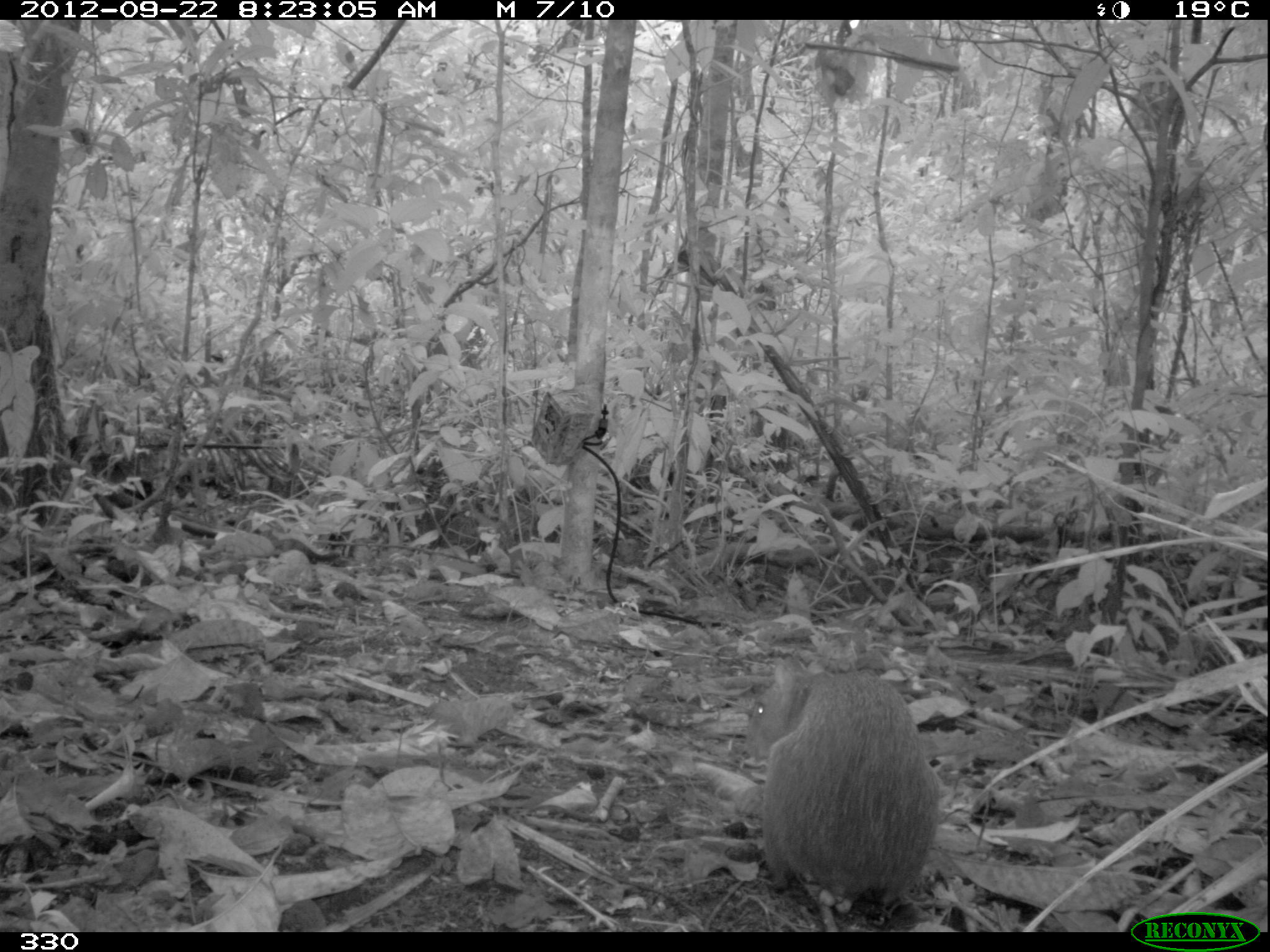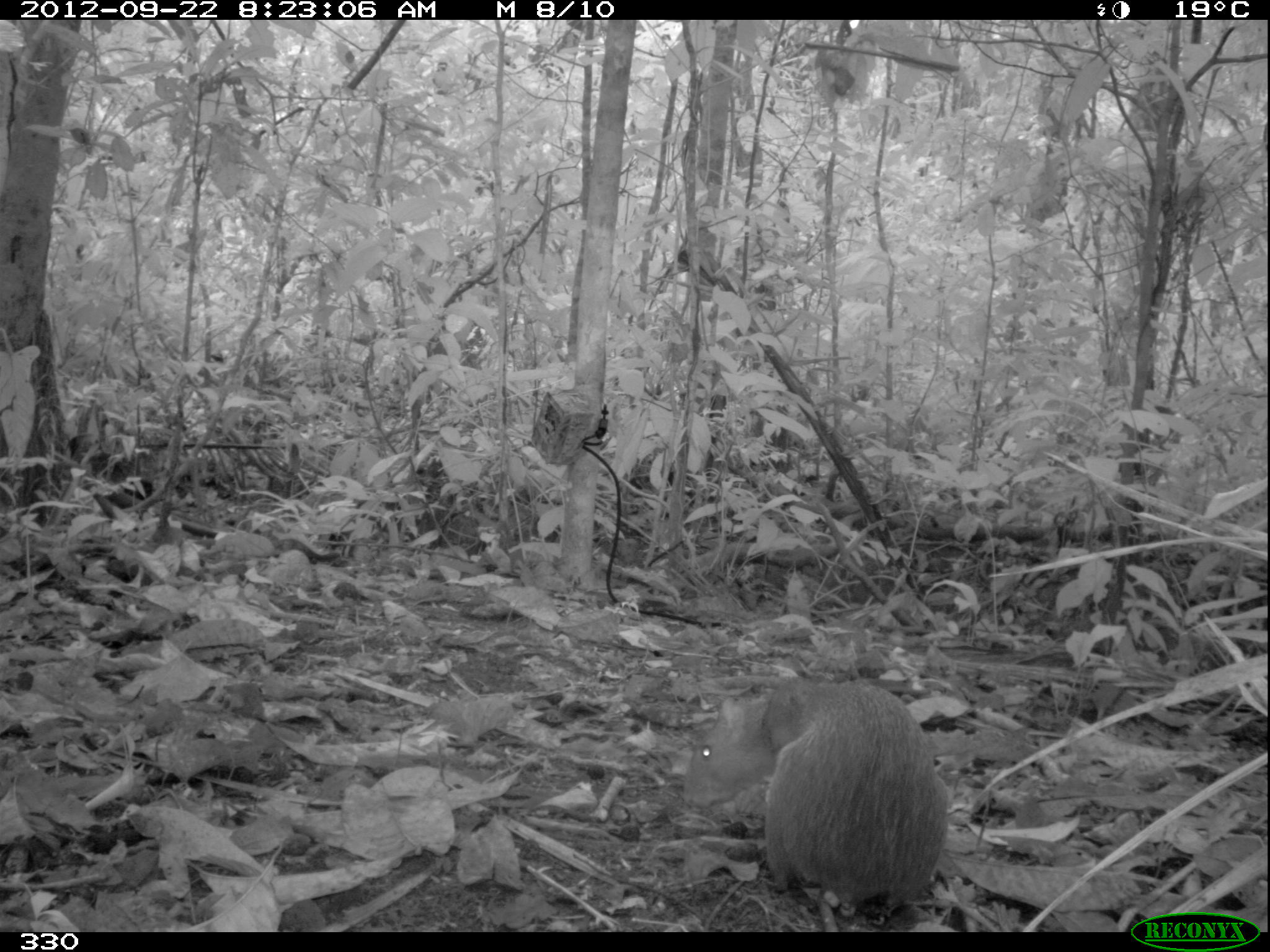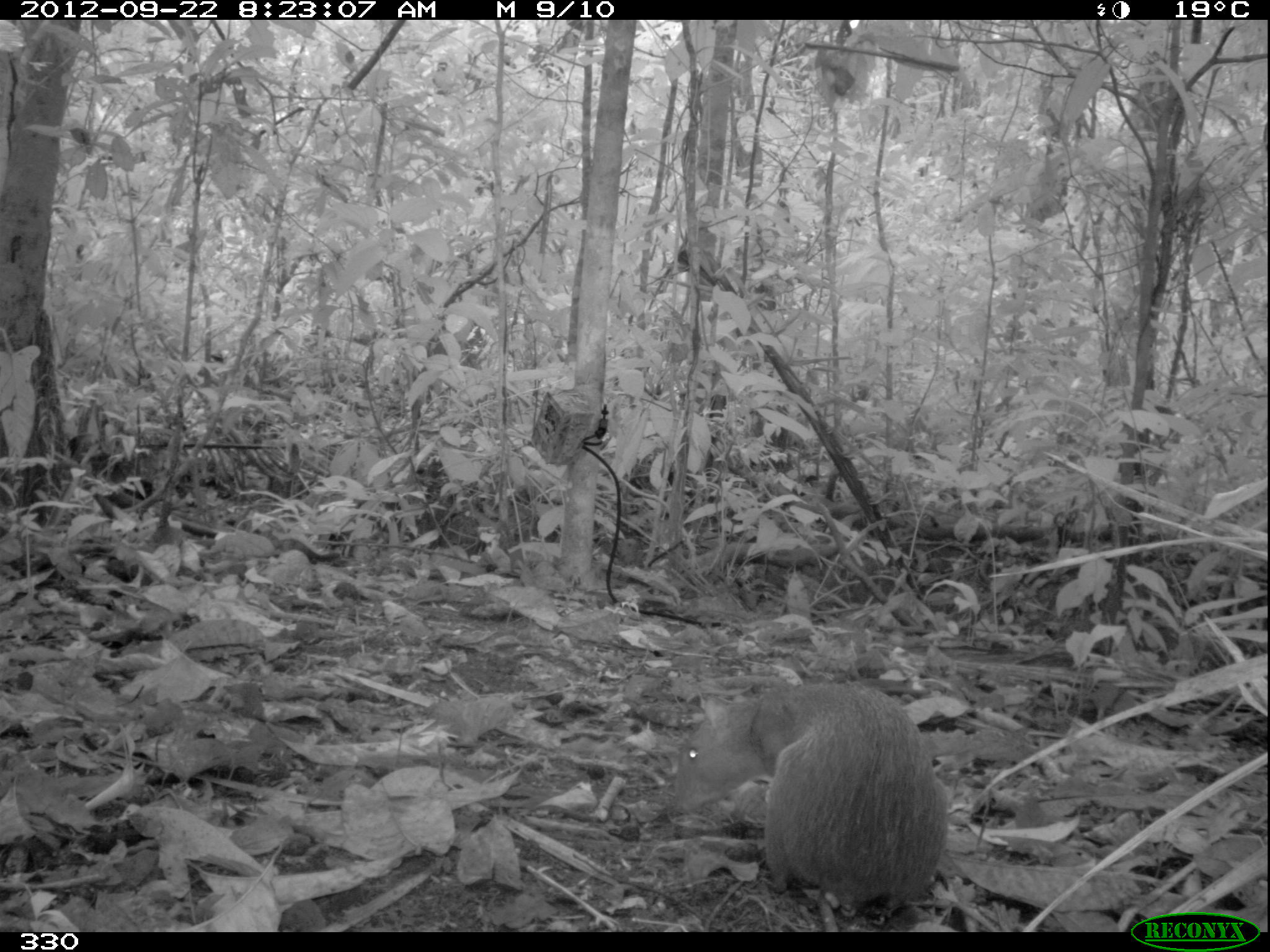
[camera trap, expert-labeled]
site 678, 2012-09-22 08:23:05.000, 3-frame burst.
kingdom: Animalia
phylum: Chordata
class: Mammalia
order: Rodentia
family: Dasyproctidae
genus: Dasyprocta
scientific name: Dasyprocta punctata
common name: central american agouti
Dasyprocta punctata (central american agouti).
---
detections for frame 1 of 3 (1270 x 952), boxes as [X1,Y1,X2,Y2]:
dasyprocta punctata: [742,655,938,913]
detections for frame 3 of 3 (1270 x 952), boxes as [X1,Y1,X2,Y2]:
dasyprocta punctata: [673,682,946,916]